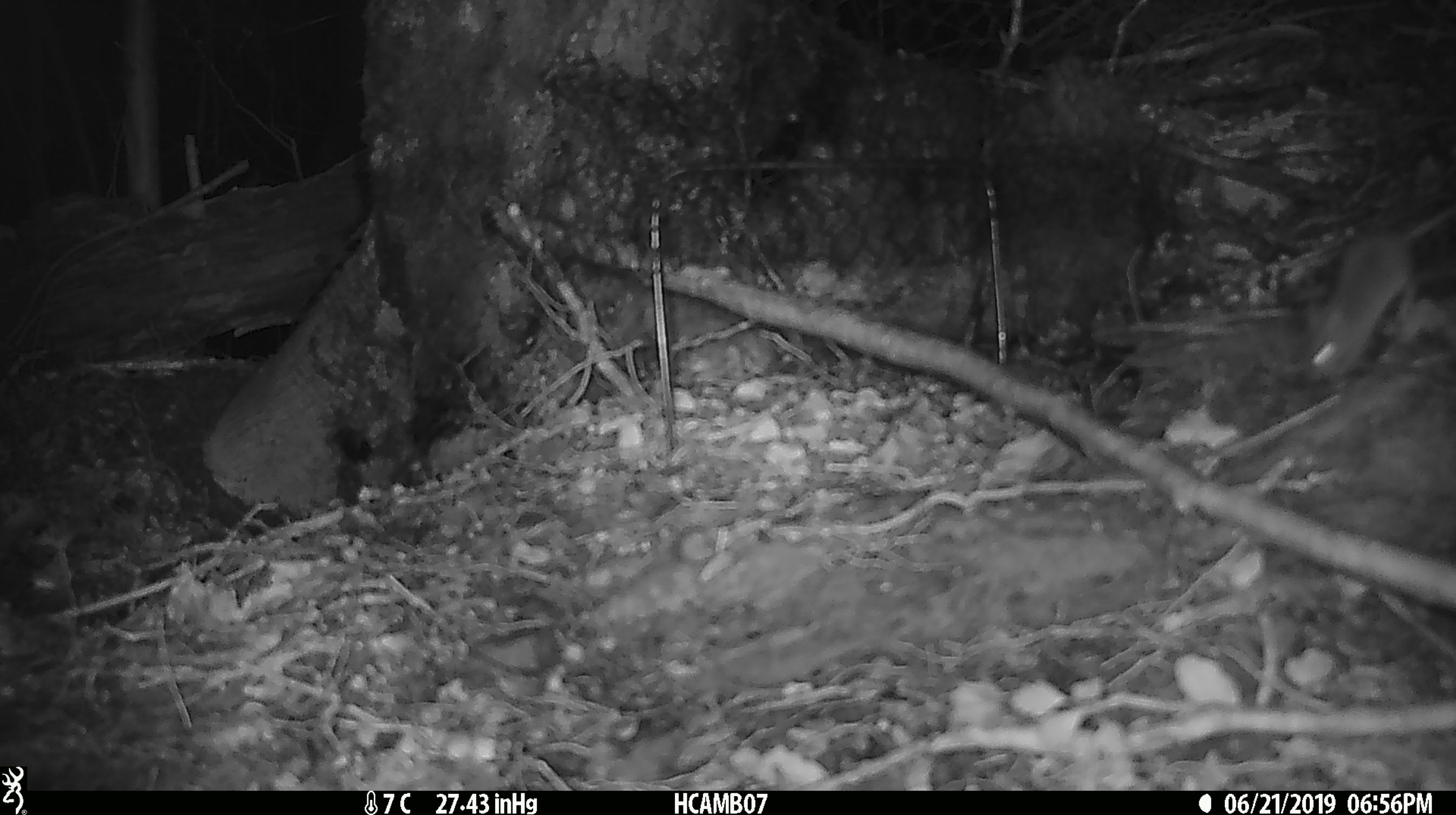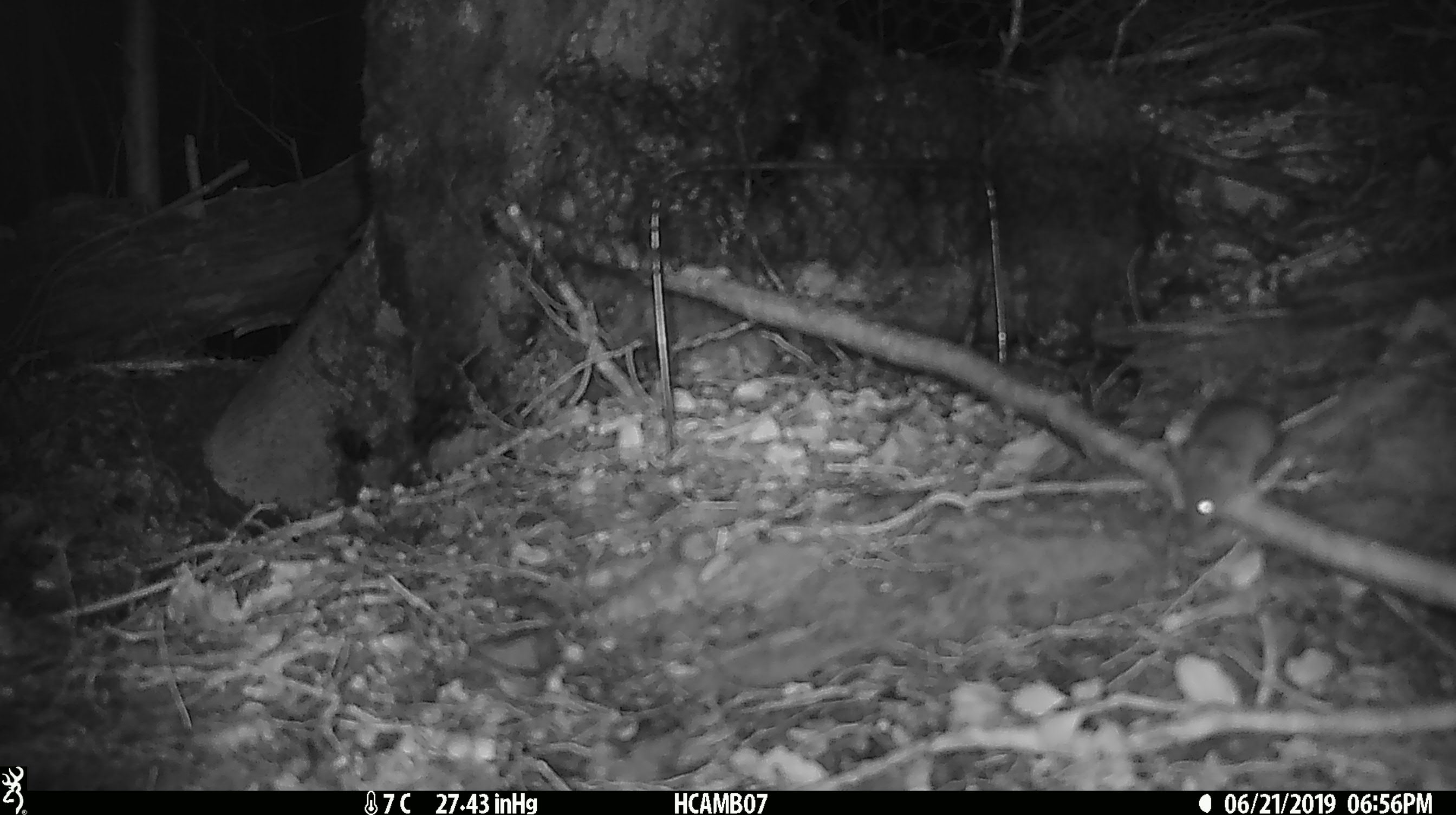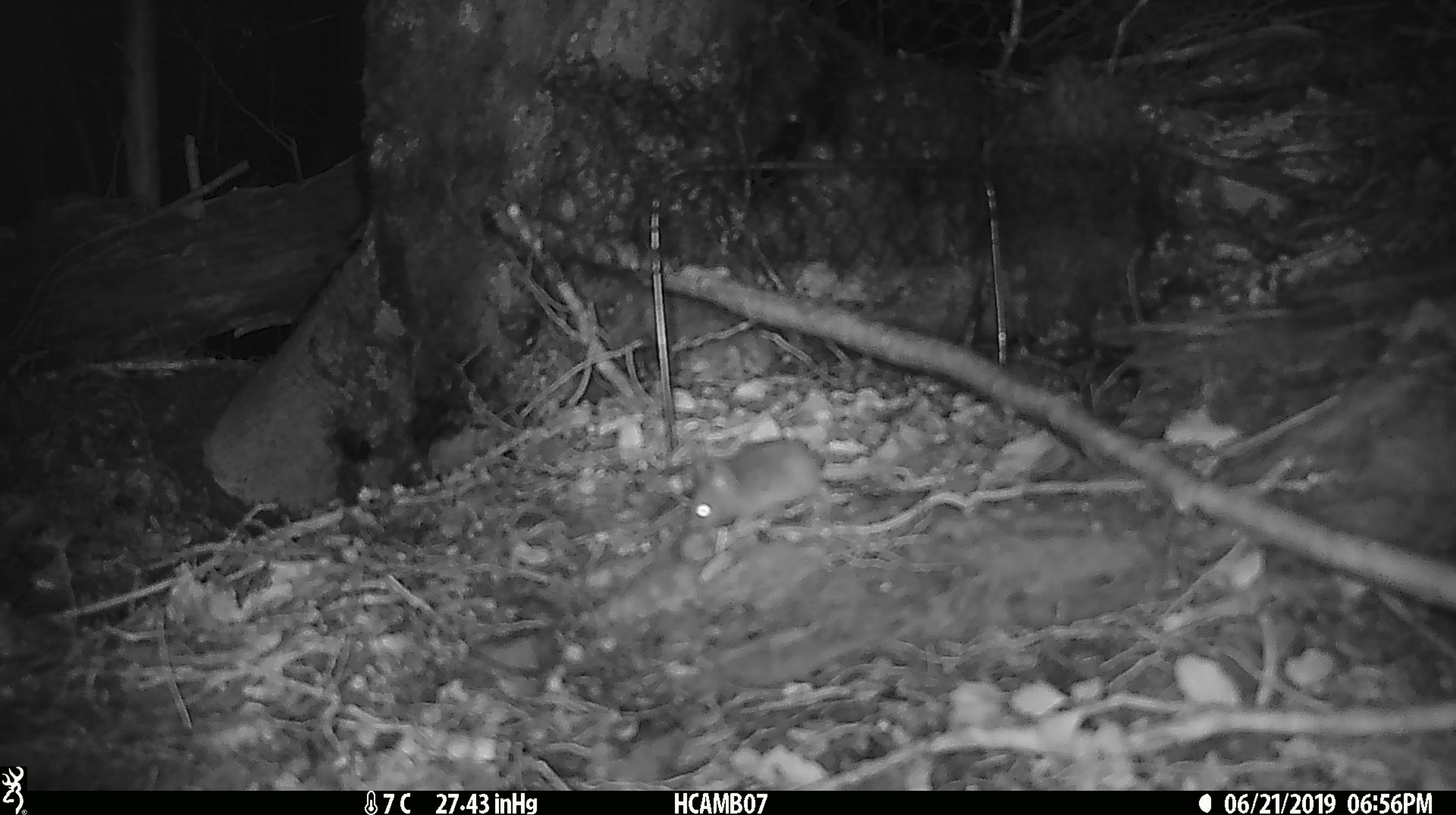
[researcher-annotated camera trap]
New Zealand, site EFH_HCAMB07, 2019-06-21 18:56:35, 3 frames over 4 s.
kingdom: Animalia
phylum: Chordata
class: Mammalia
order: Rodentia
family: Muridae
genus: Mus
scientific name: Mus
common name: mouse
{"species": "mouse (Mus)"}